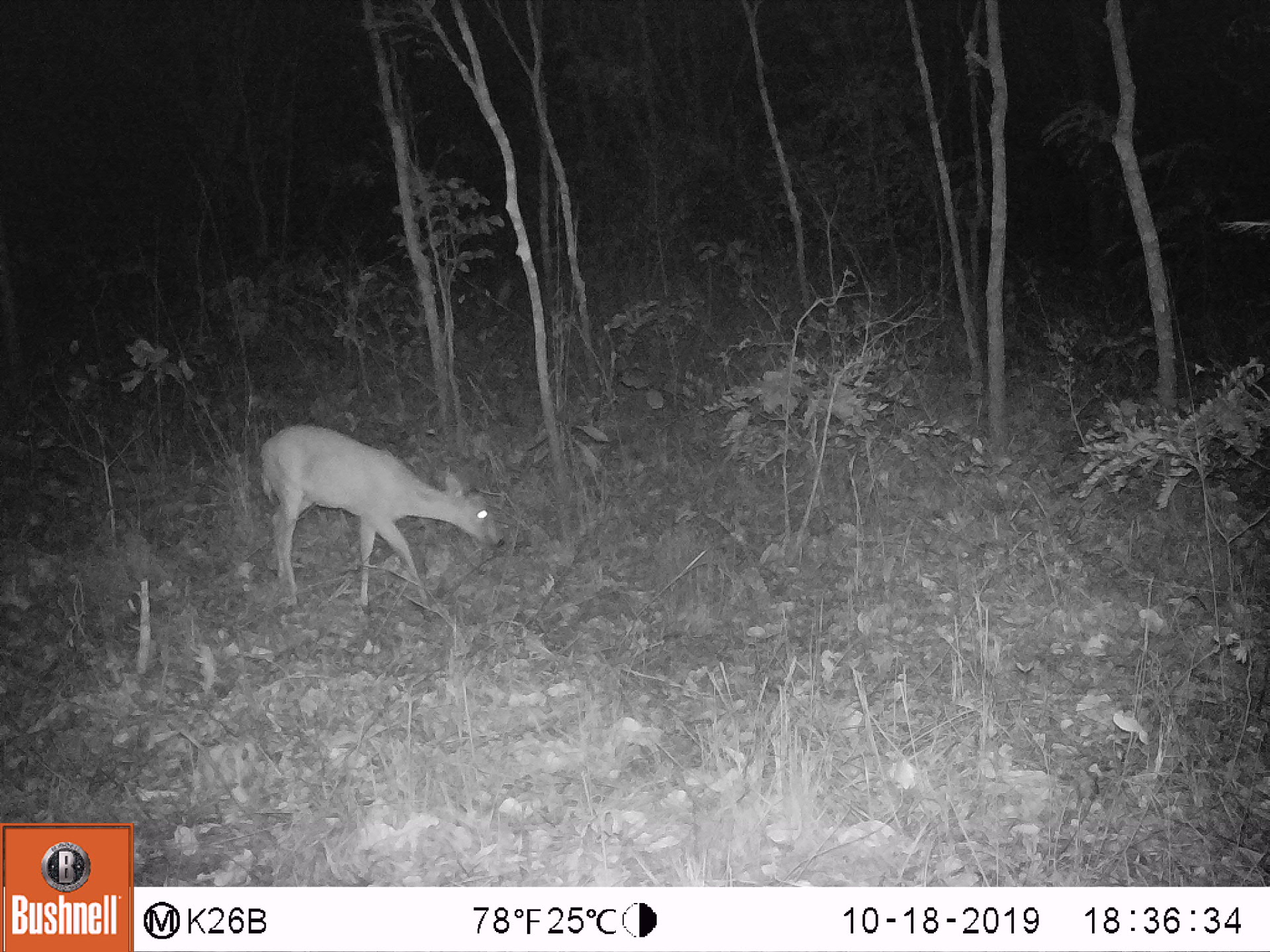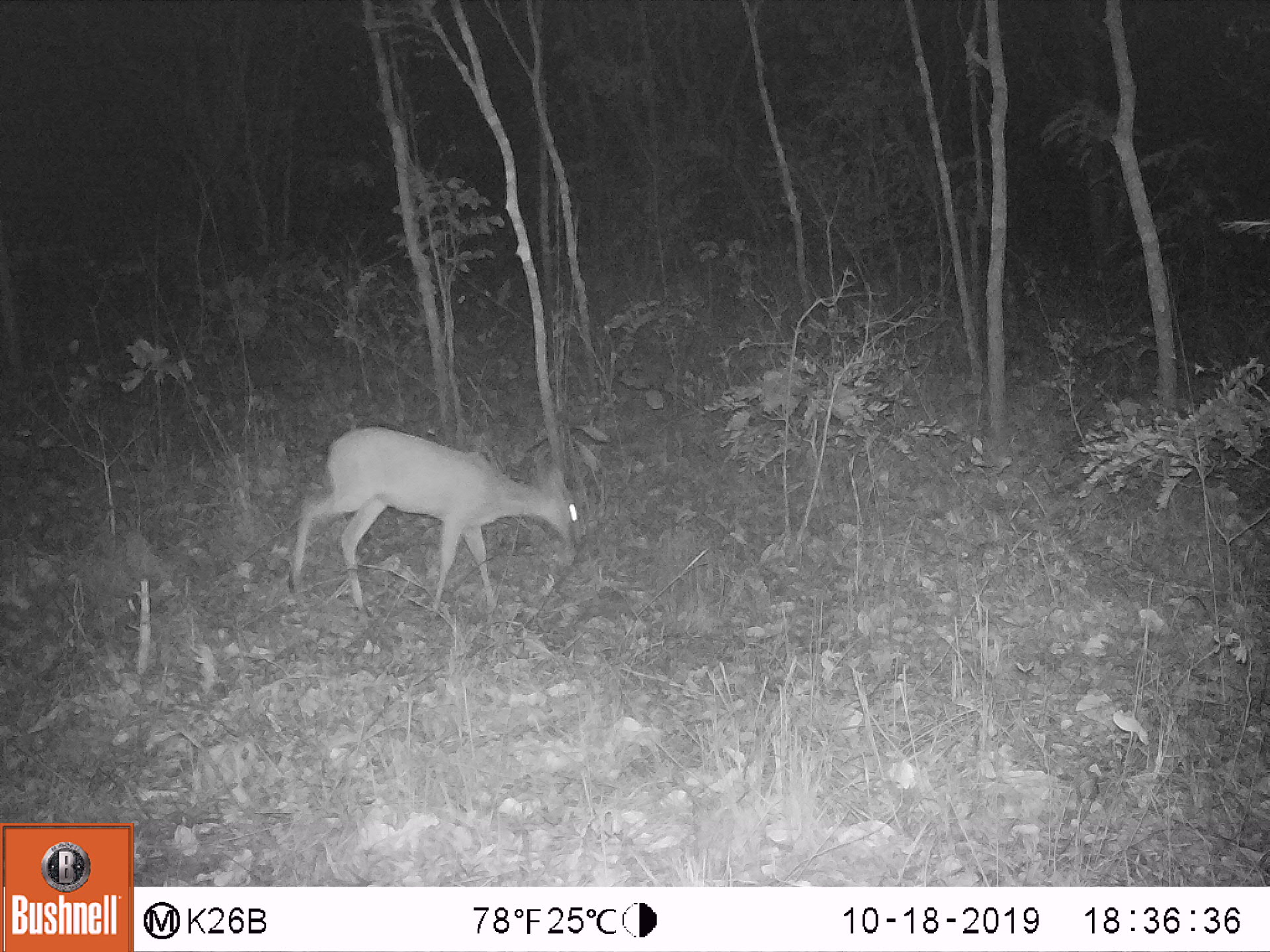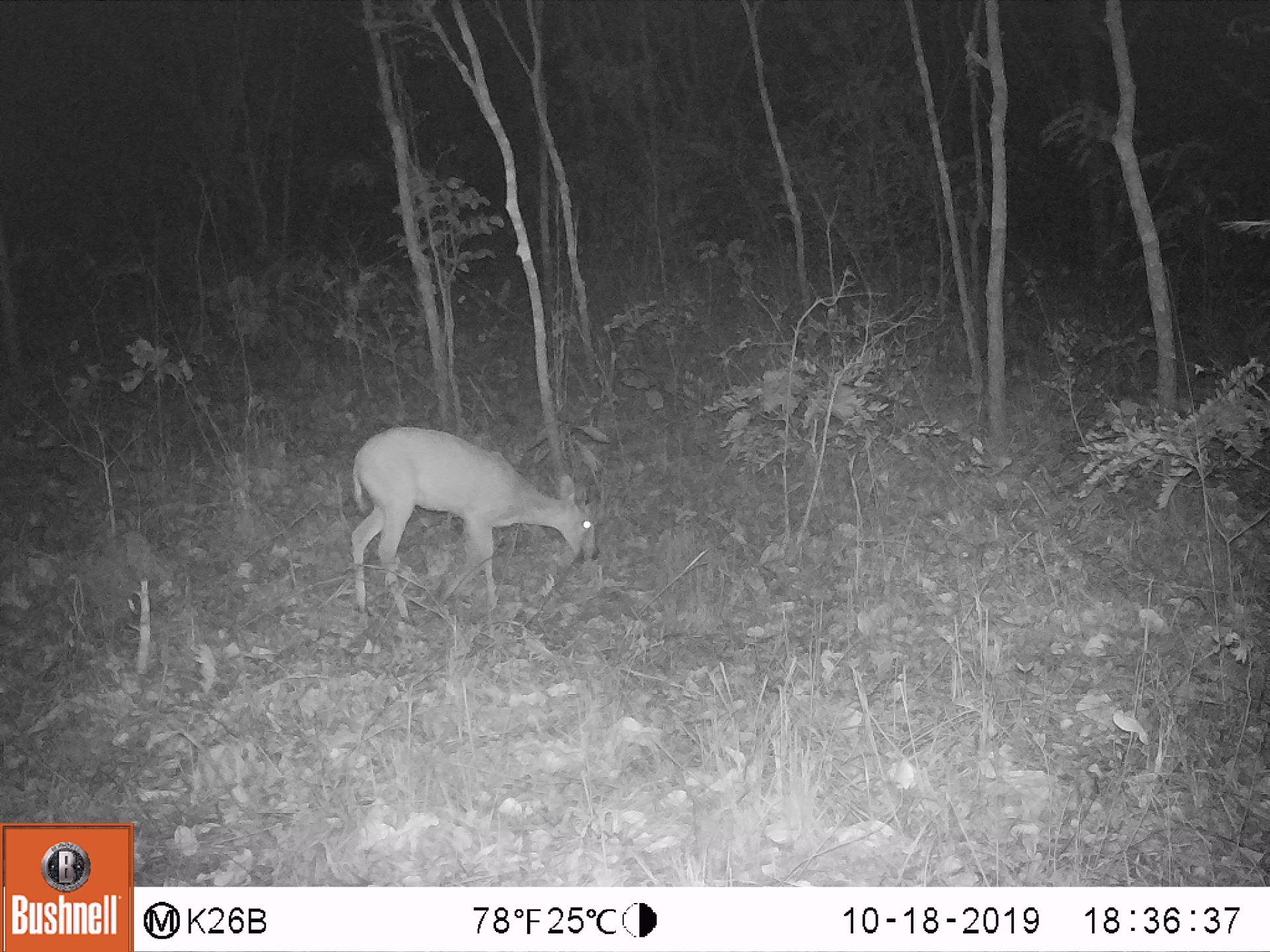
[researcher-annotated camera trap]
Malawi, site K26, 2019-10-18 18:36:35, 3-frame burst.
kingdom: Animalia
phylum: Chordata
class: Mammalia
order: Artiodactyla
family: Bovidae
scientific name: Antilopinae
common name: small antelope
Small antelope (Antilopinae), count 1.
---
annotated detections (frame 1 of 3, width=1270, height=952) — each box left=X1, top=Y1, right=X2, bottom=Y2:
small antelope: left=258, top=422, right=507, bottom=616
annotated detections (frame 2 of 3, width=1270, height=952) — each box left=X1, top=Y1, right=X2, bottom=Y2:
small antelope: left=286, top=419, right=584, bottom=601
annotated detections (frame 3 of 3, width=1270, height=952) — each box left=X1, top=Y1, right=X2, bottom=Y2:
small antelope: left=352, top=428, right=601, bottom=625